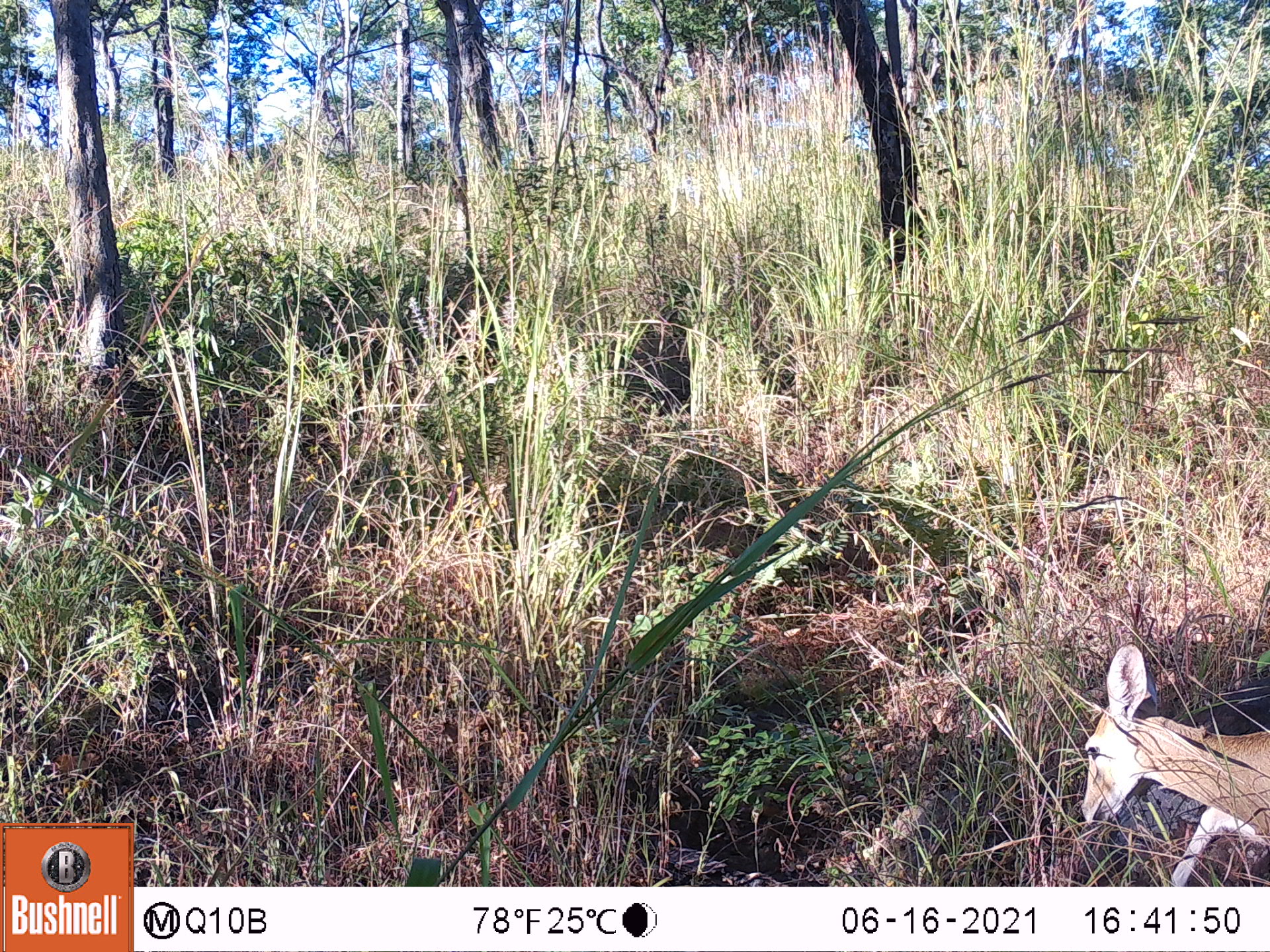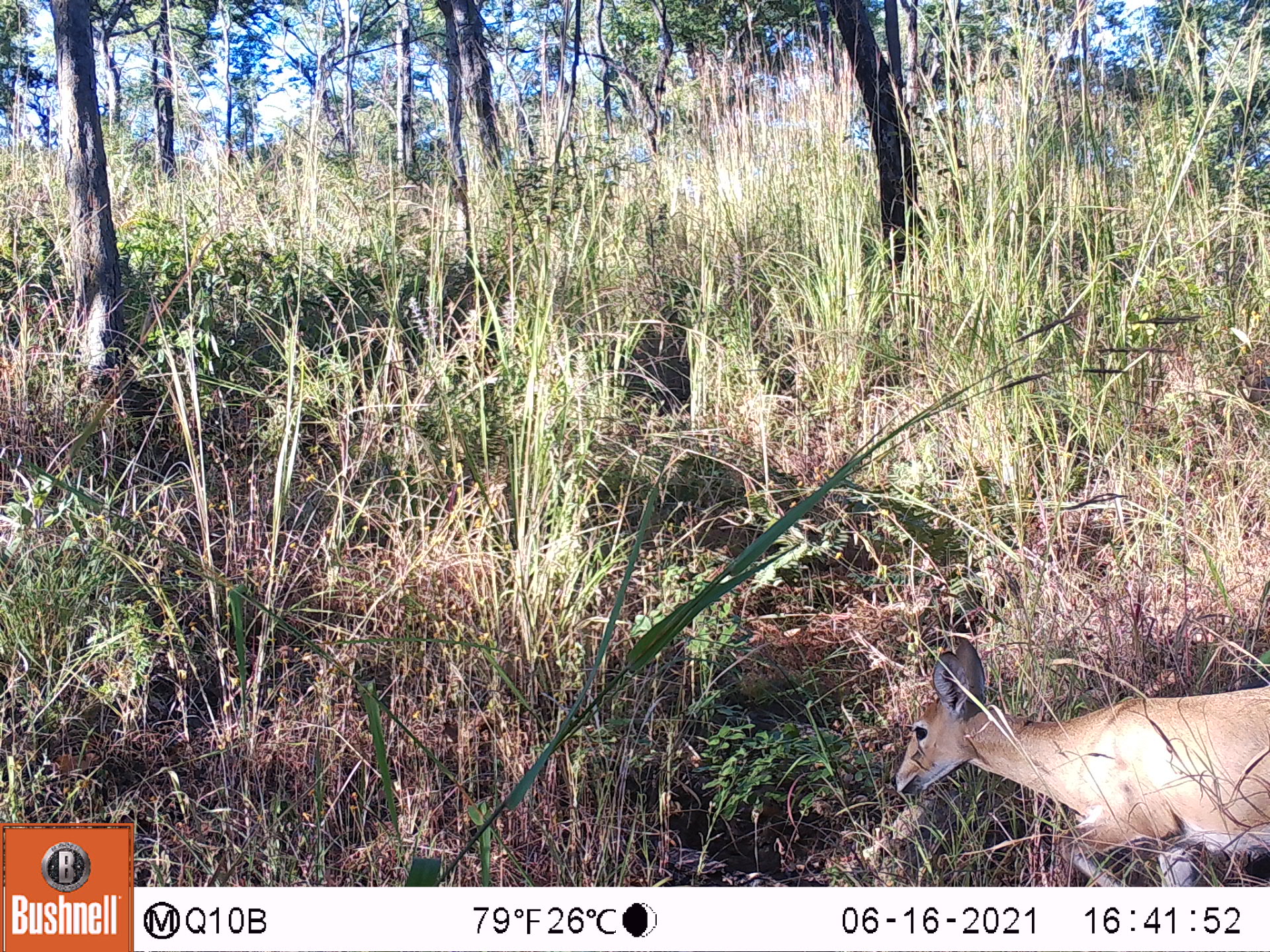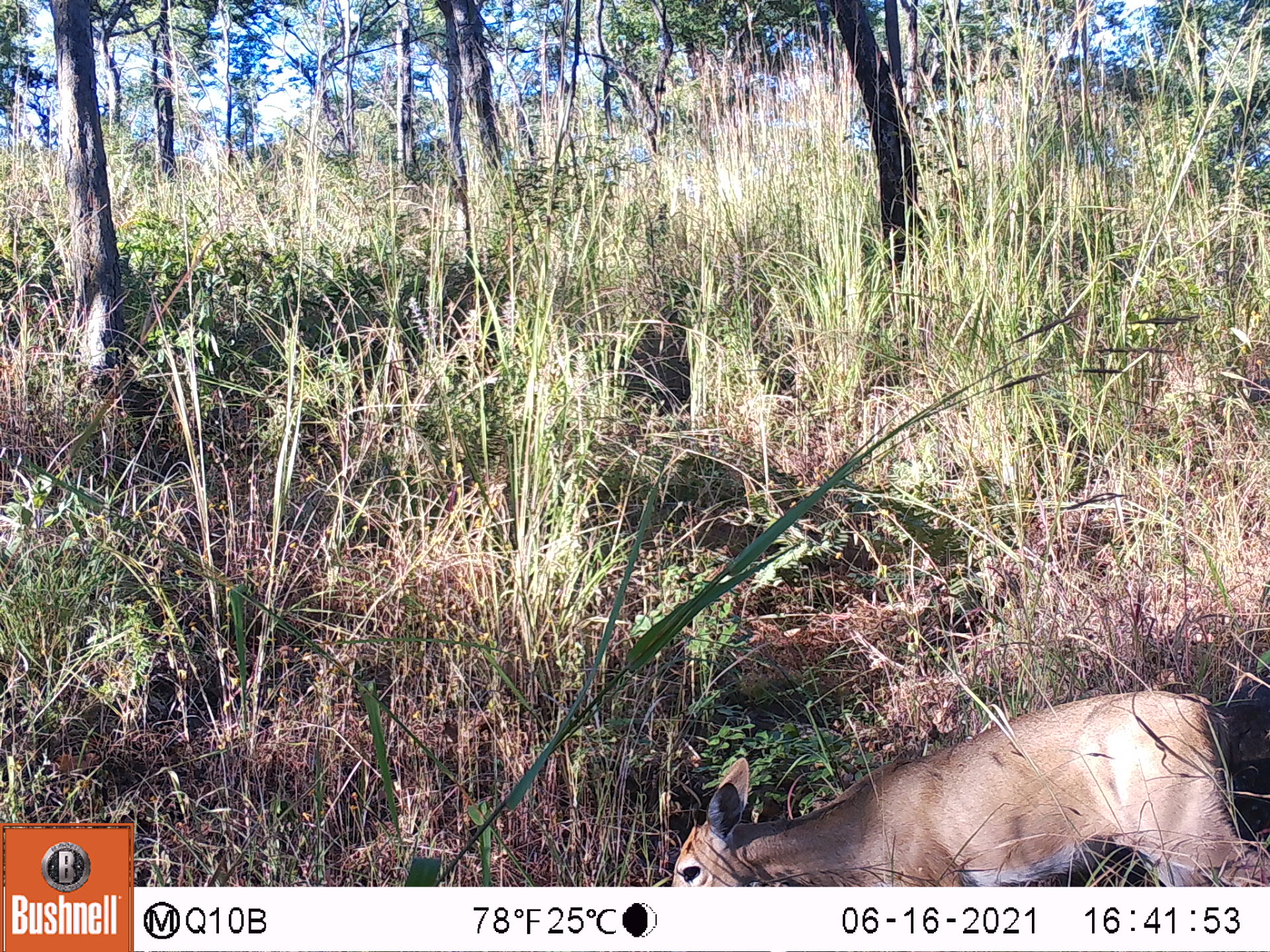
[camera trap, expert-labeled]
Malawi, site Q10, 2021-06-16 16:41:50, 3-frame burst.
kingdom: Animalia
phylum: Chordata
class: Mammalia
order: Artiodactyla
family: Bovidae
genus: Sylvicapra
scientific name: Sylvicapra grimmia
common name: common duiker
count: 1